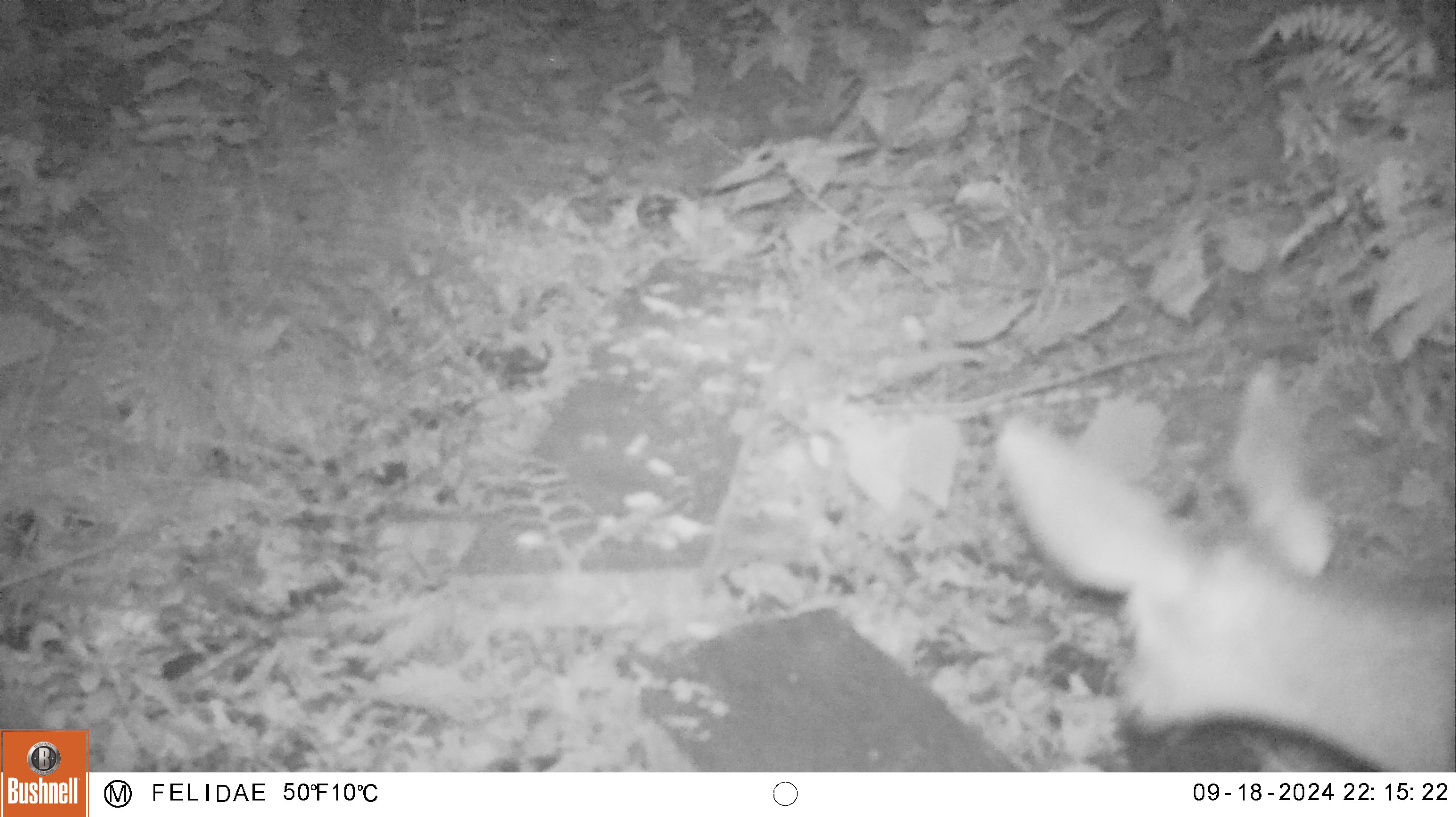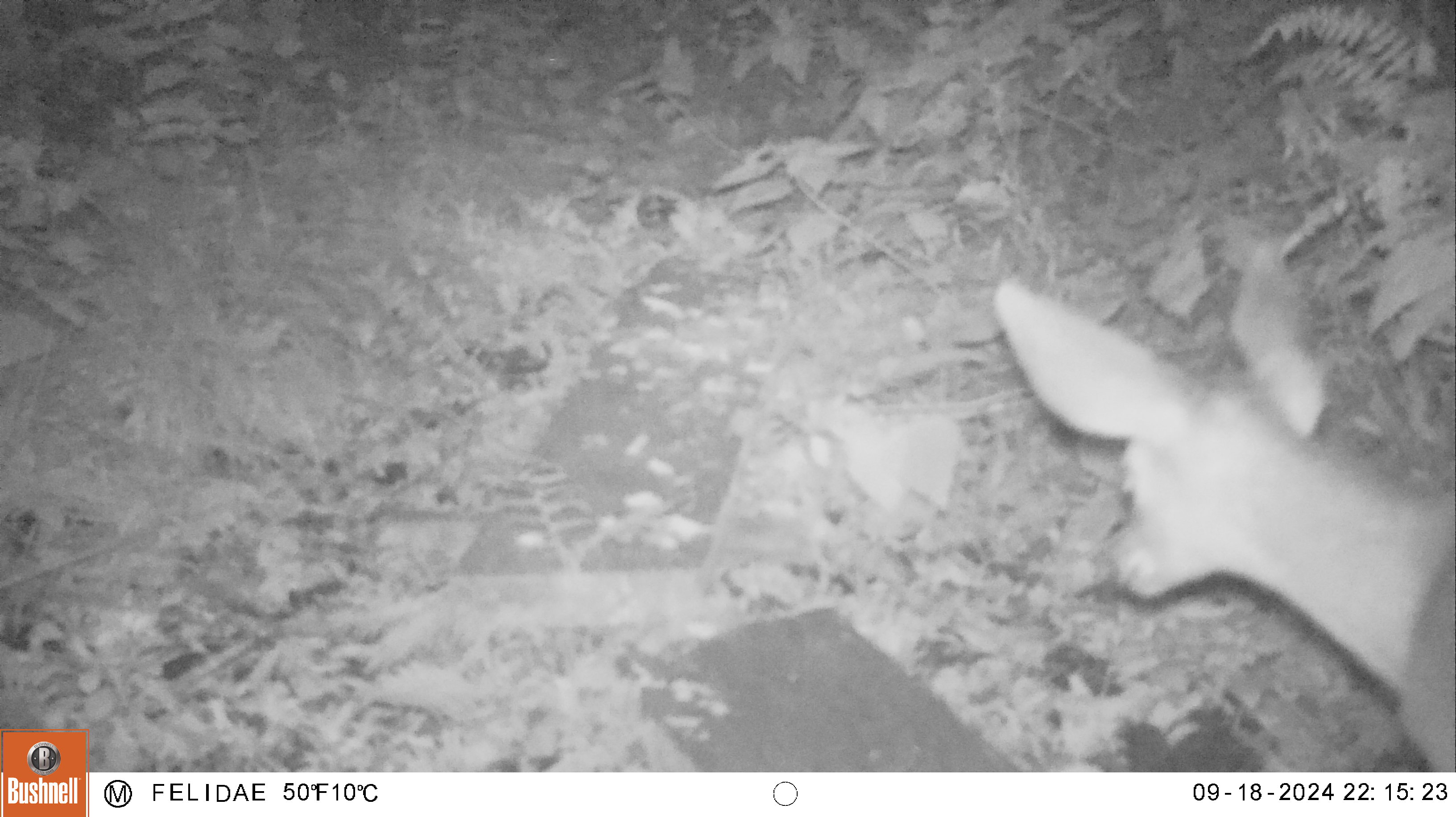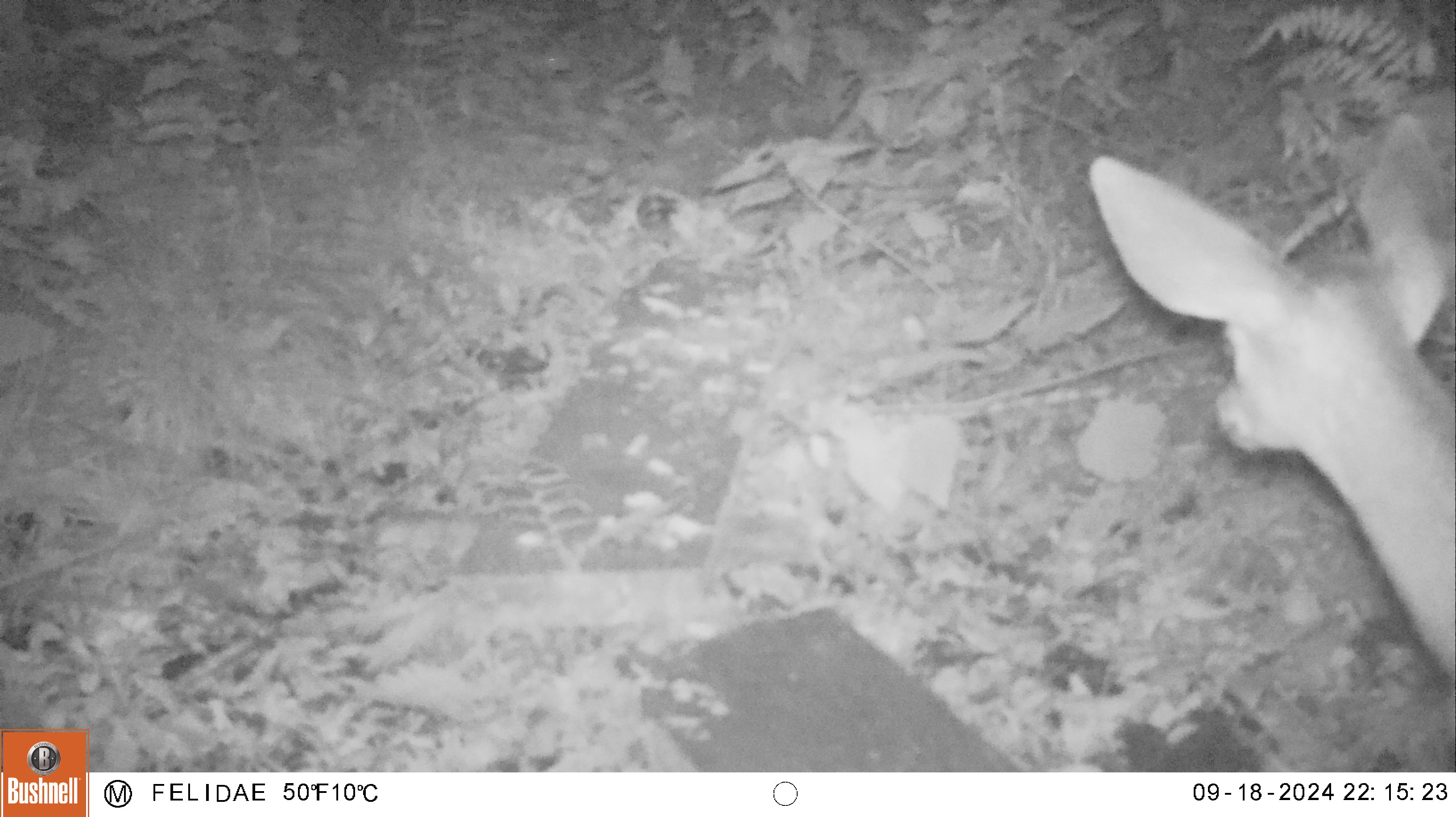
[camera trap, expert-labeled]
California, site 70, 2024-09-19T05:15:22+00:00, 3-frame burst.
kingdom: Animalia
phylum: Chordata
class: Mammalia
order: Artiodactyla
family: Cervidae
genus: Odocoileus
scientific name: Odocoileus hemionus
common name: mule deer